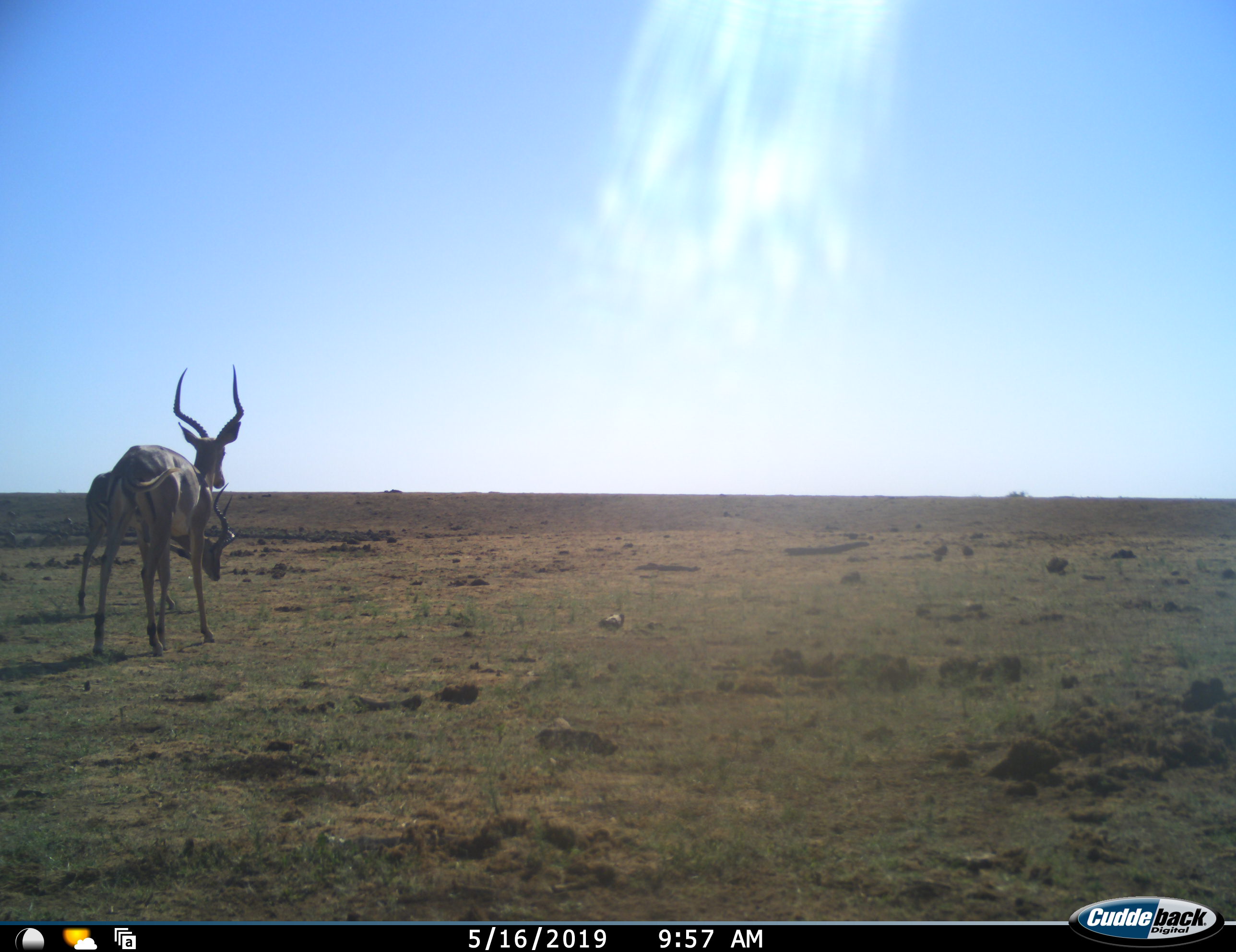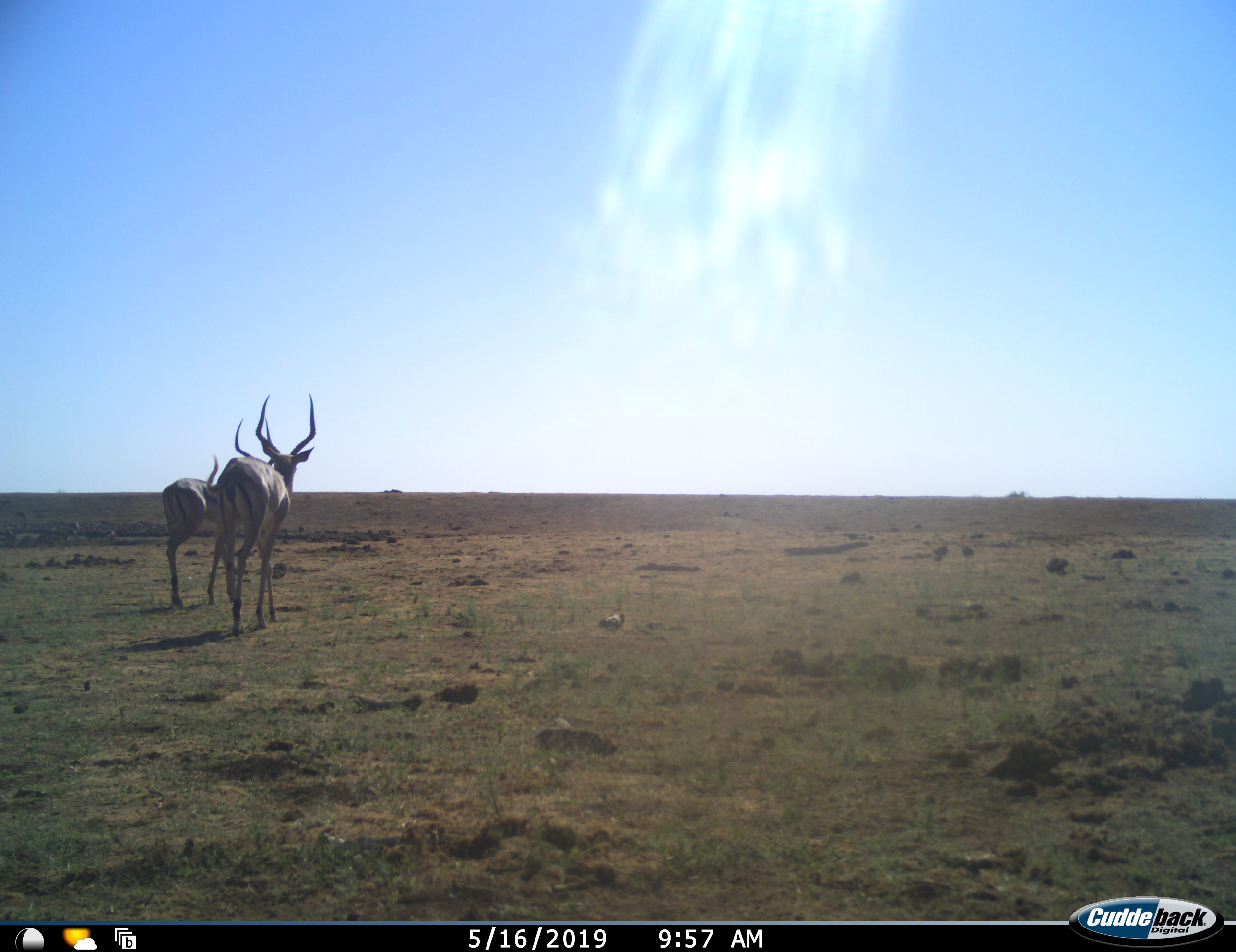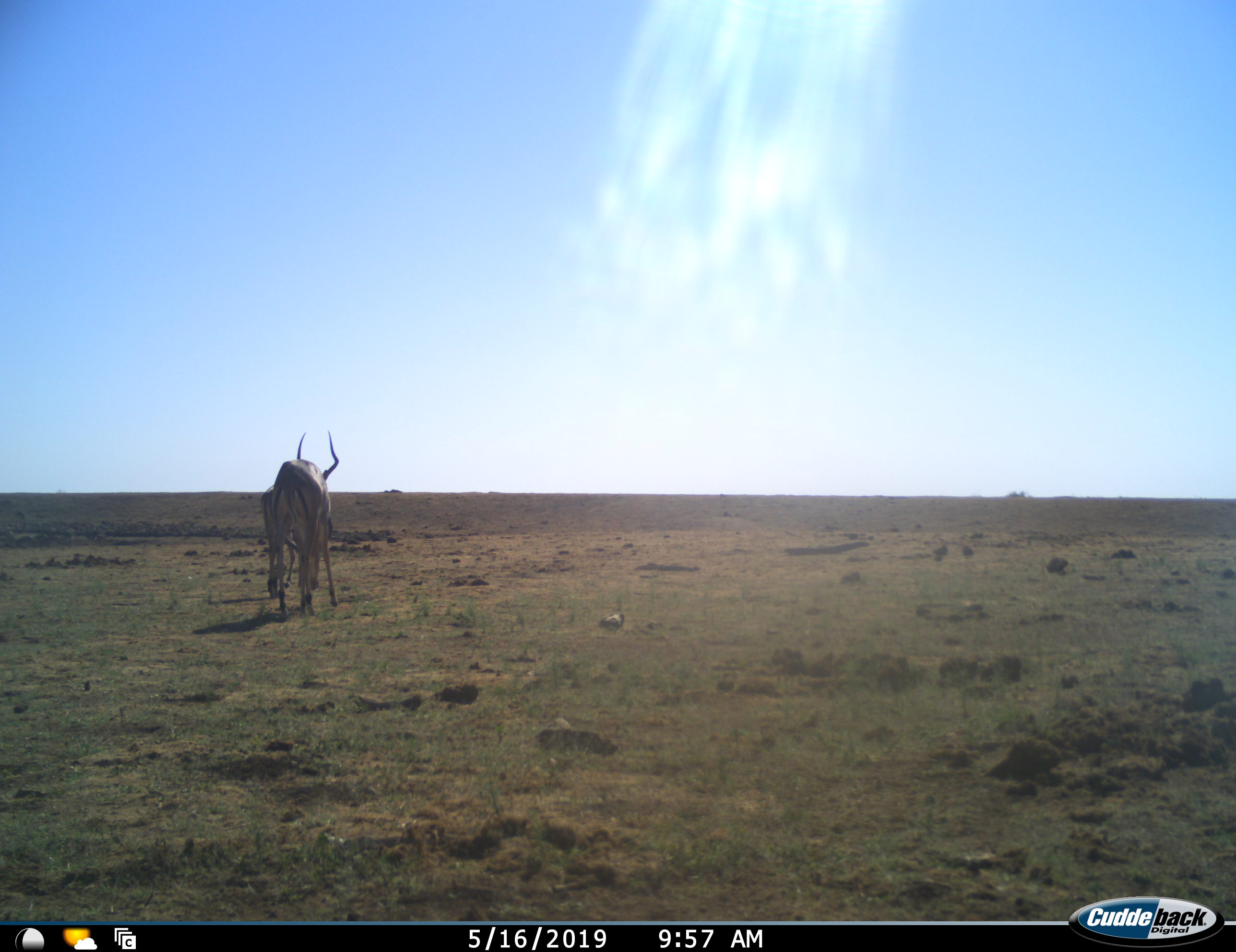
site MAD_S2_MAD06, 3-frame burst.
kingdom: Animalia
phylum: Chordata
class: Mammalia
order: Artiodactyla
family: Bovidae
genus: Aepyceros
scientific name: Aepyceros melampus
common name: impala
Impala (Aepyceros melampus), count 2. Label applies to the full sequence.